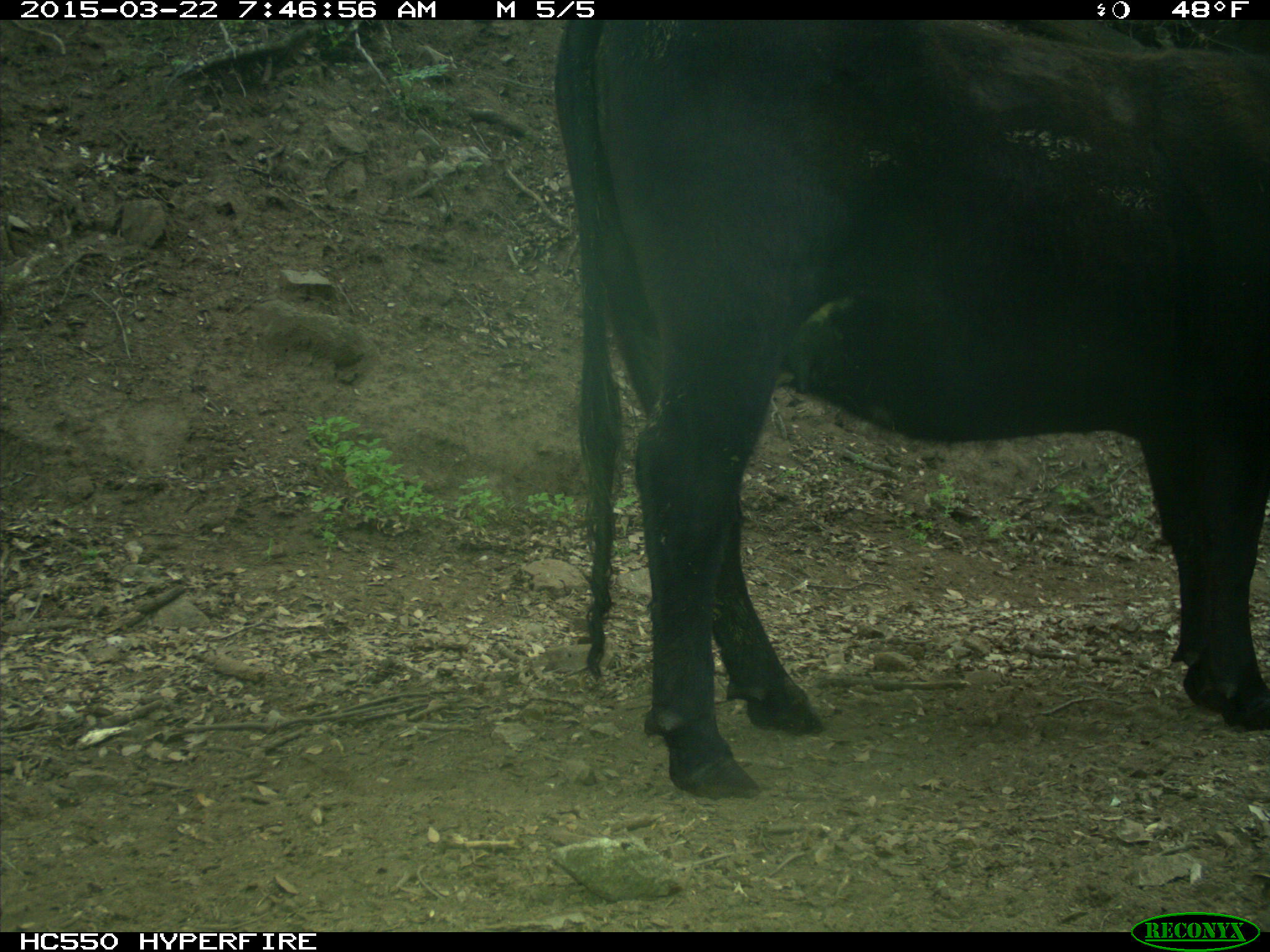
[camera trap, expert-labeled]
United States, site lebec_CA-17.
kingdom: Animalia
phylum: Chordata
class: Mammalia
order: Artiodactyla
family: Bovidae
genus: Bos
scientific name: Bos taurus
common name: domestic cow